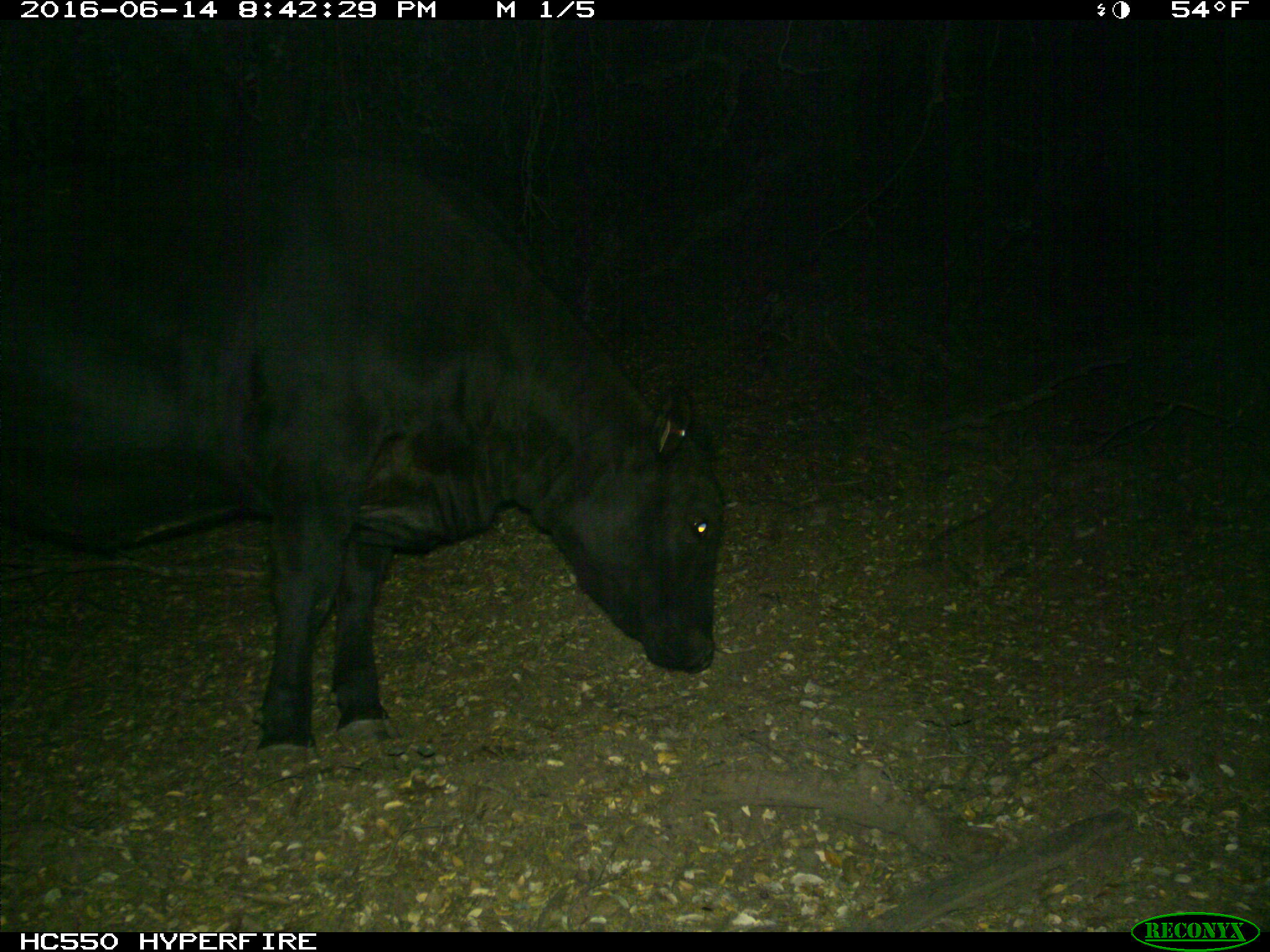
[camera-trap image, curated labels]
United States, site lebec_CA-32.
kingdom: Animalia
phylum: Chordata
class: Mammalia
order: Artiodactyla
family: Bovidae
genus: Bos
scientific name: Bos taurus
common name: domestic cow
Bos taurus (domestic cow).